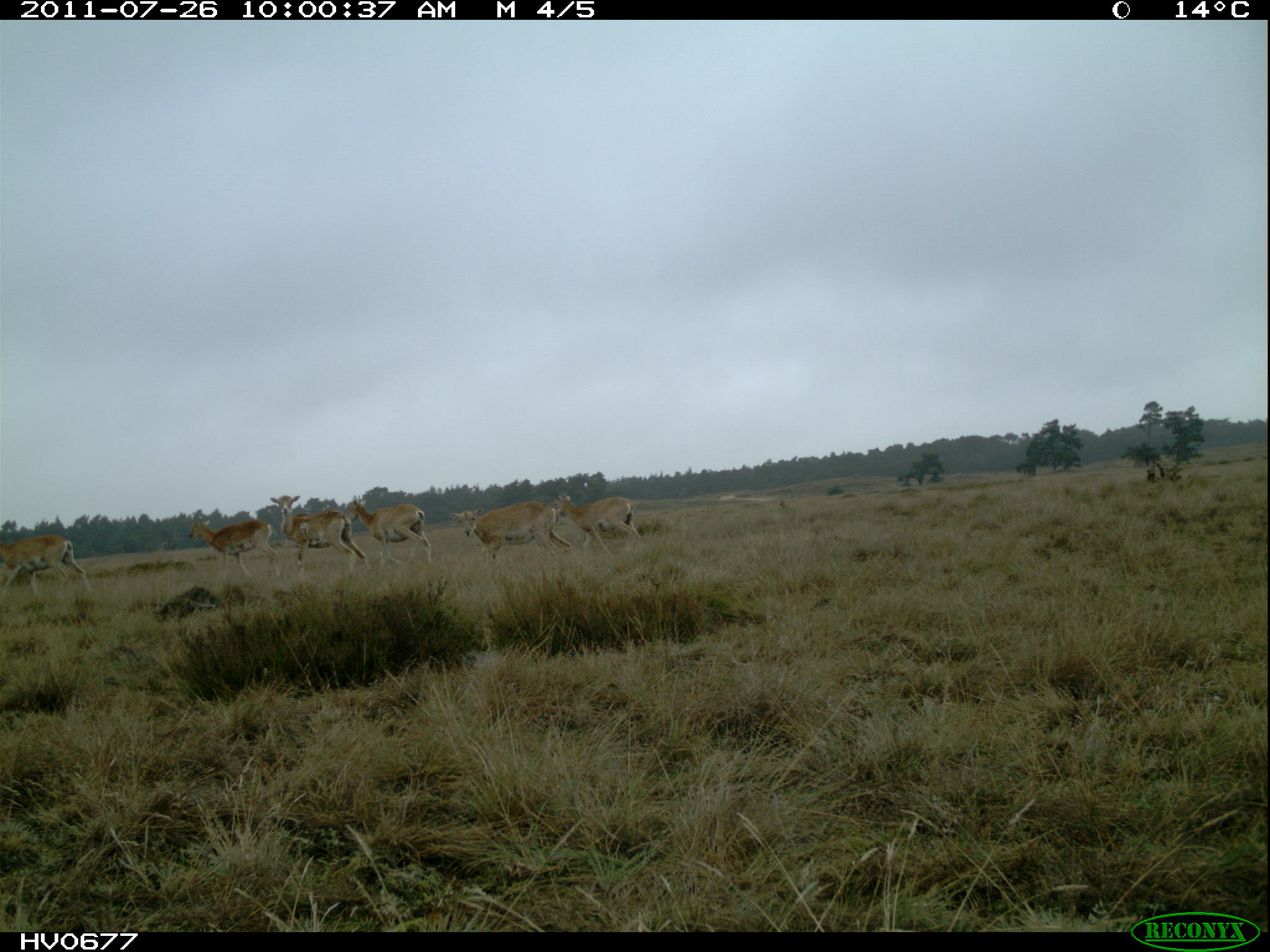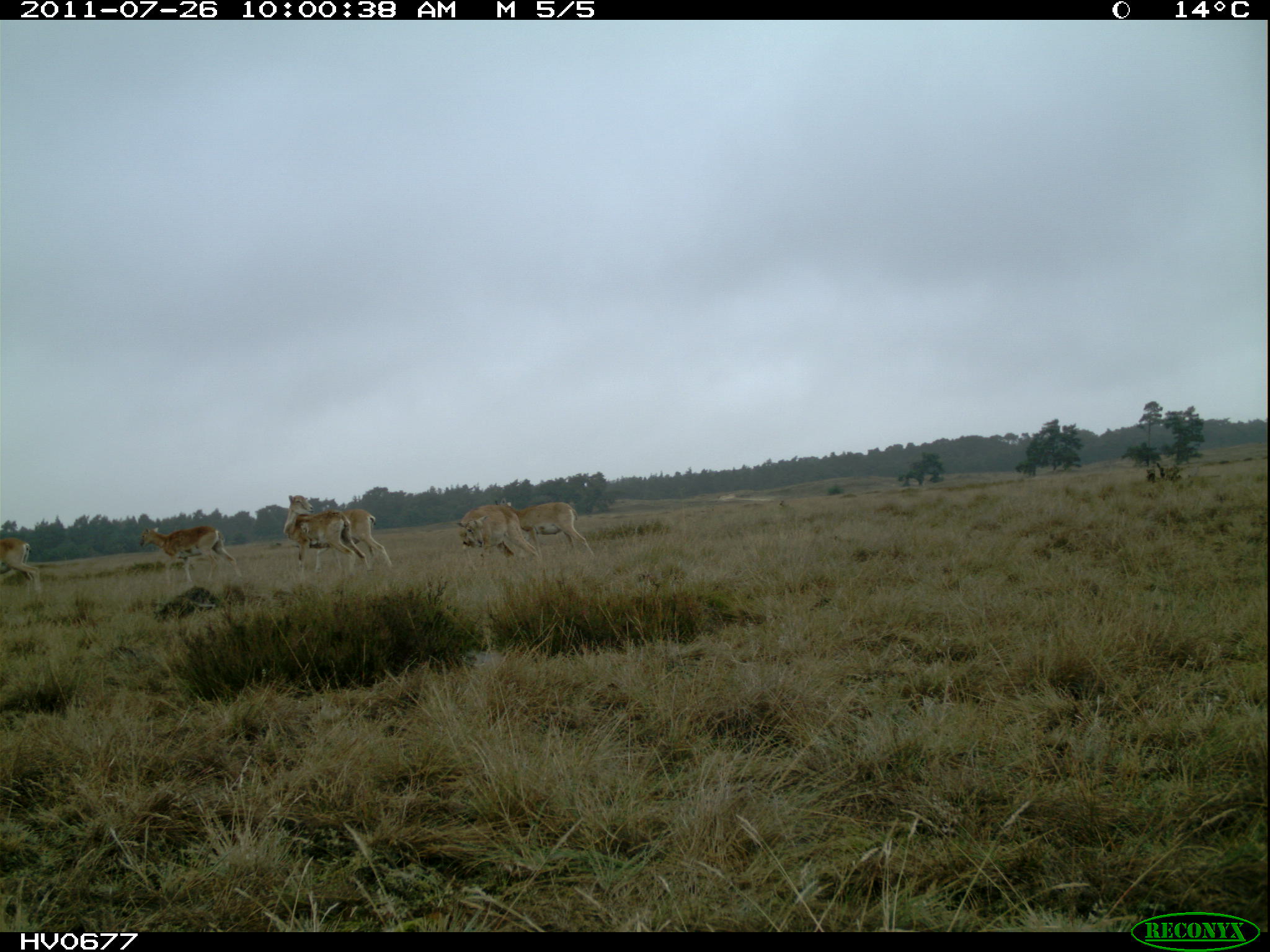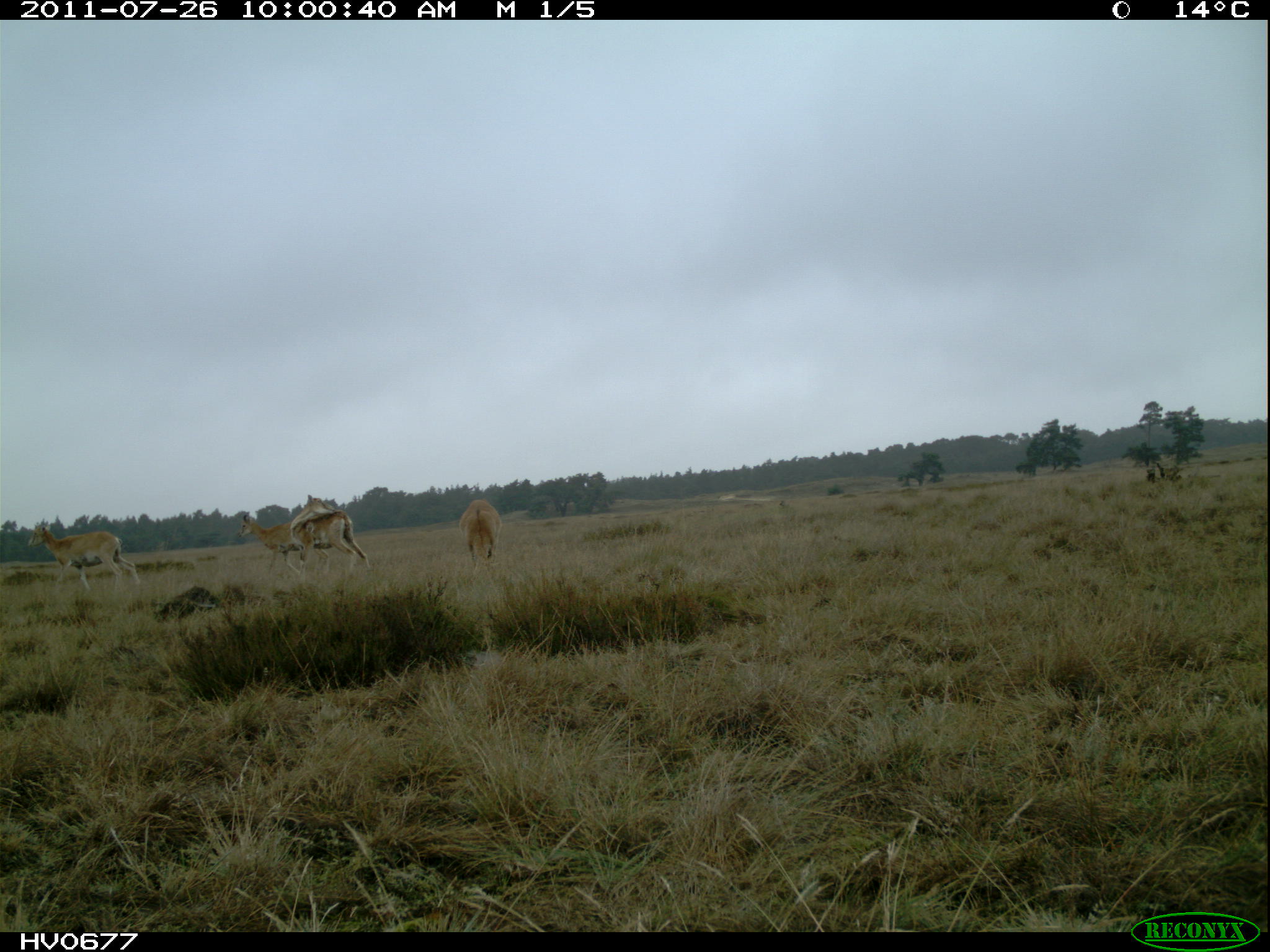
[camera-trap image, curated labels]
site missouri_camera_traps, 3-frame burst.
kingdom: Animalia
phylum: Chordata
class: Mammalia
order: Artiodactyla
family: Bovidae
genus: Ovis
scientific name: Ovis ammon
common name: mouflon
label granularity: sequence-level